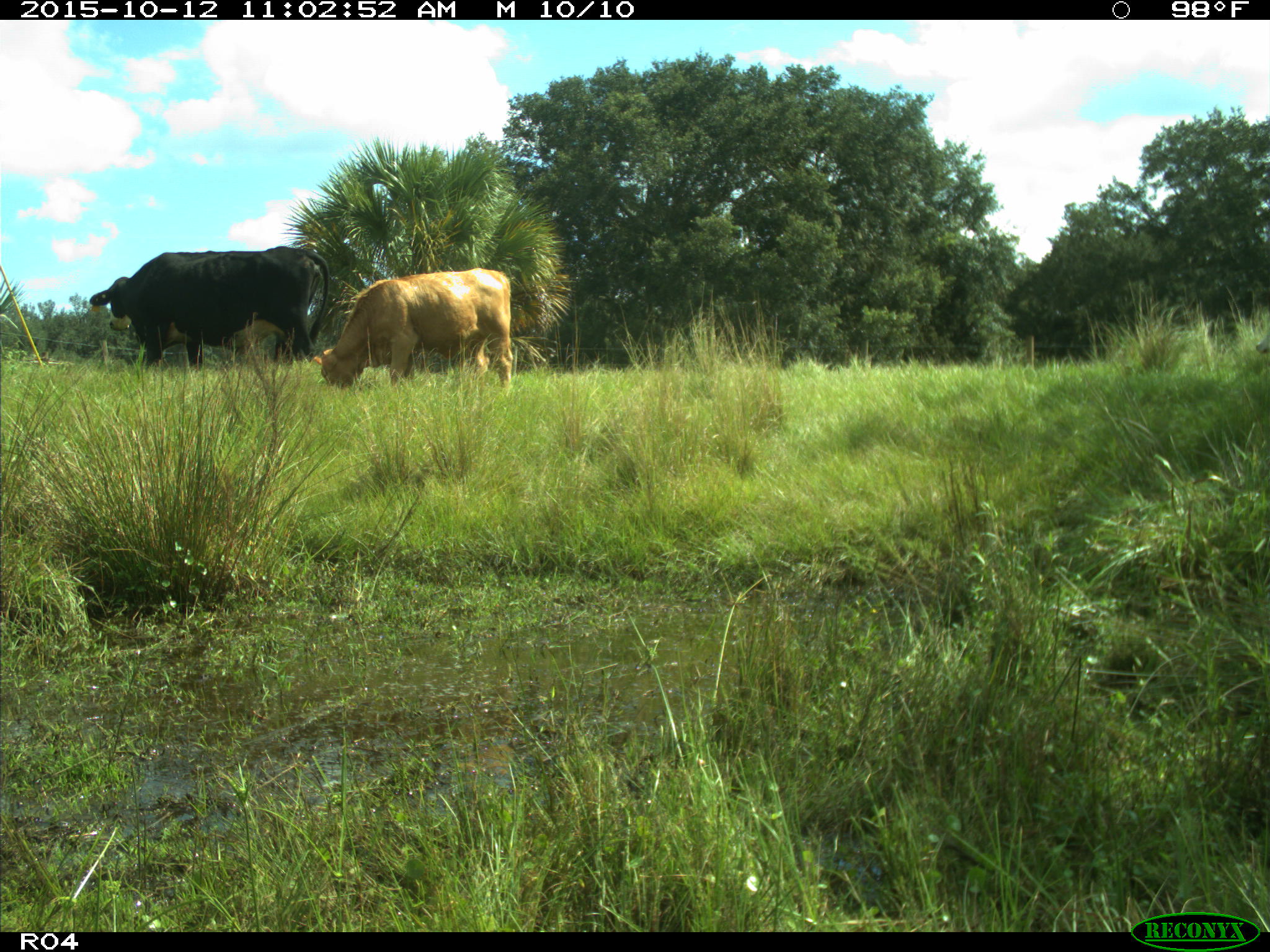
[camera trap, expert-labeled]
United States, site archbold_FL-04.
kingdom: Animalia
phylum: Chordata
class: Mammalia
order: Artiodactyla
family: Bovidae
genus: Bos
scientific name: Bos taurus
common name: domestic cow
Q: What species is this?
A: Bos taurus (domestic cow).